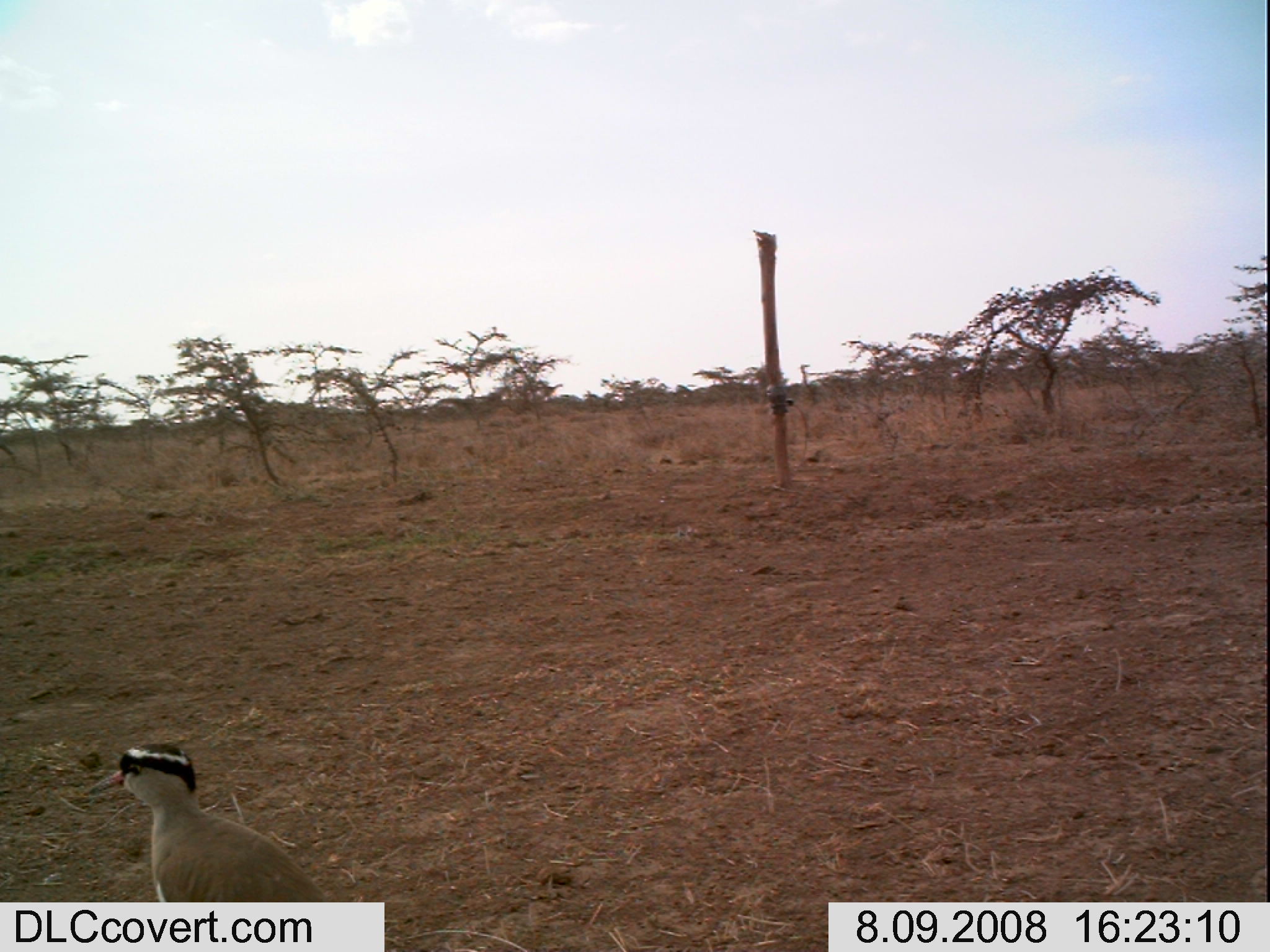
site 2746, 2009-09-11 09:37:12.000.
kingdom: Animalia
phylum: Chordata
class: Mammalia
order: Artiodactyla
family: Bovidae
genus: Bos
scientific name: Bos taurus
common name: domestic cattle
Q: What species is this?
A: Bos taurus (domestic cattle).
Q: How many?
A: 8.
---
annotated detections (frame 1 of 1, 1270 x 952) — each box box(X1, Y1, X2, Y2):
bos taurus: box(78, 743, 331, 902)